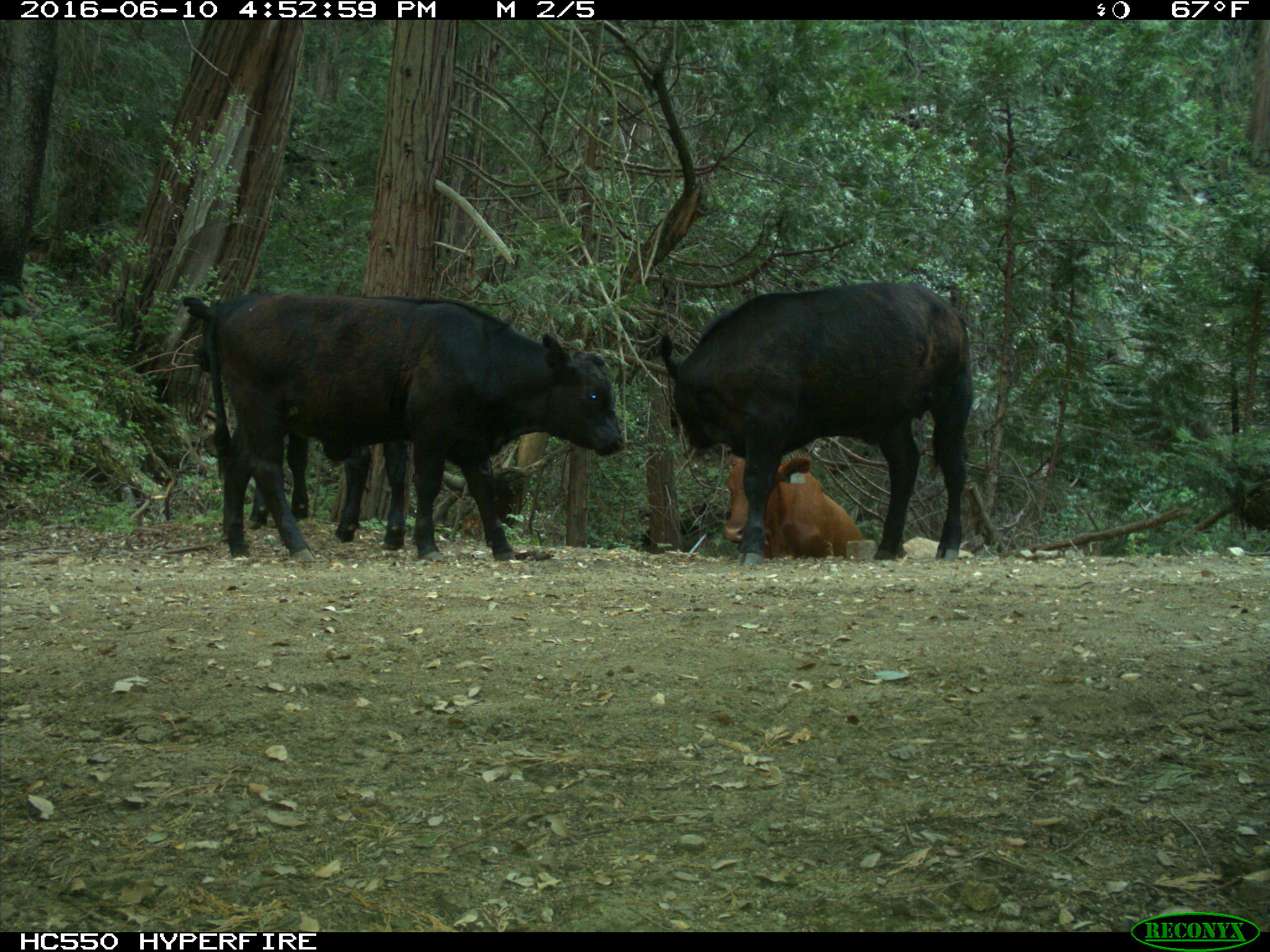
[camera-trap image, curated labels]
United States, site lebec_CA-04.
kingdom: Animalia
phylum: Chordata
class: Mammalia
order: Artiodactyla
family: Bovidae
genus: Bos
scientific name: Bos taurus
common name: domestic cow